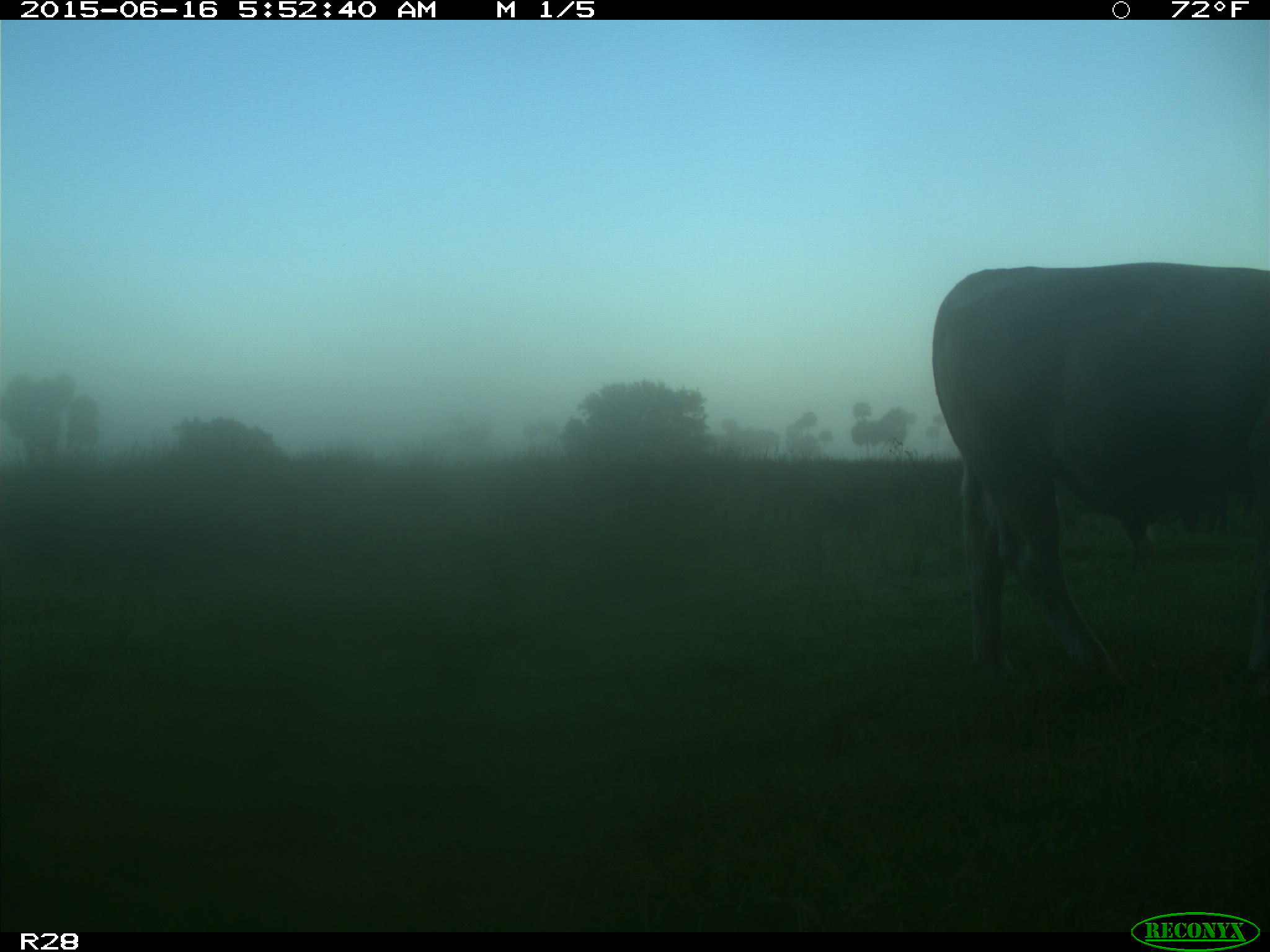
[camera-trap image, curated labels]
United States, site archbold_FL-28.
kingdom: Animalia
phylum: Chordata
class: Mammalia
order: Artiodactyla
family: Bovidae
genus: Bos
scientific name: Bos taurus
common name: domestic cow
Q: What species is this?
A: Bos taurus (domestic cow).